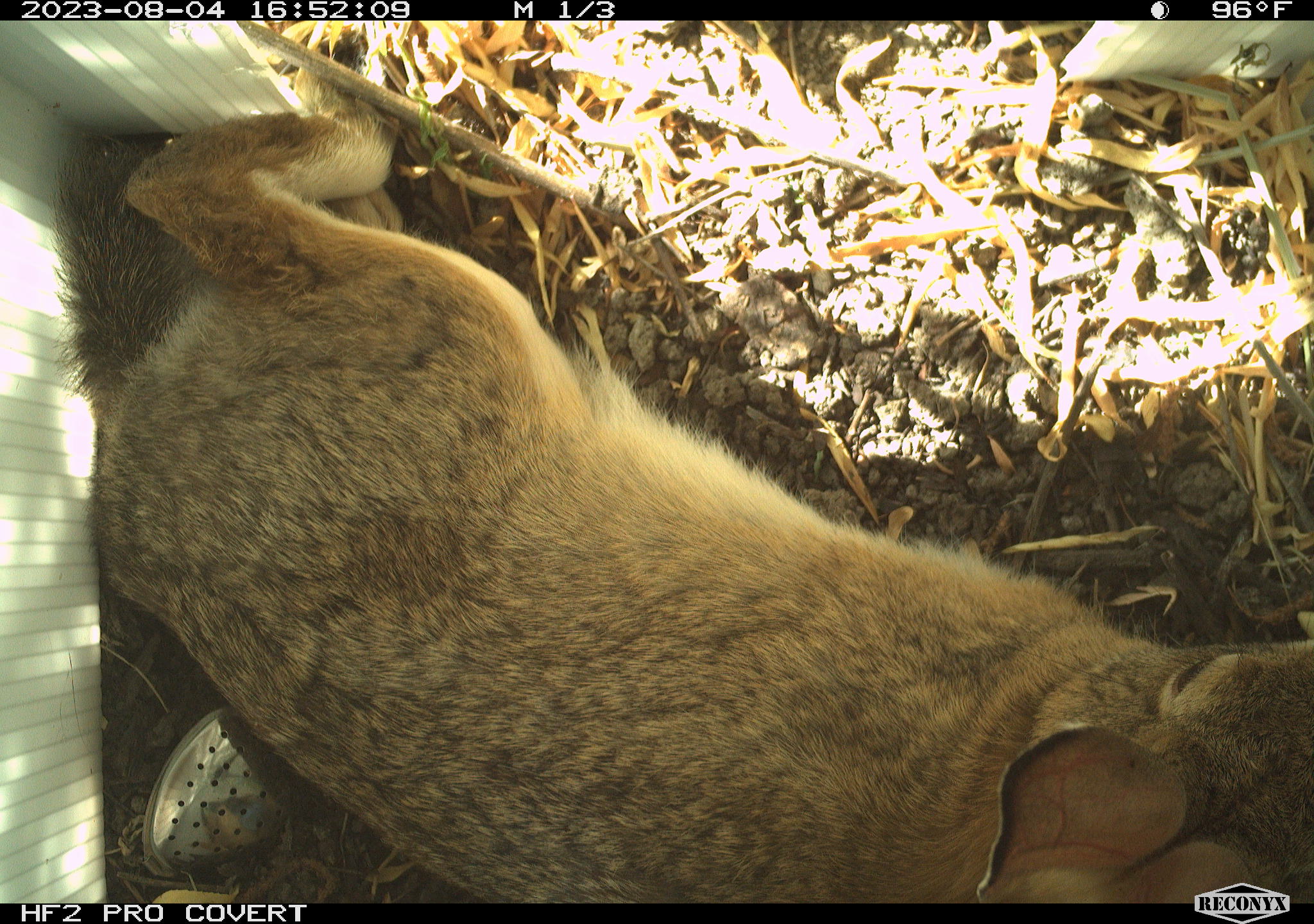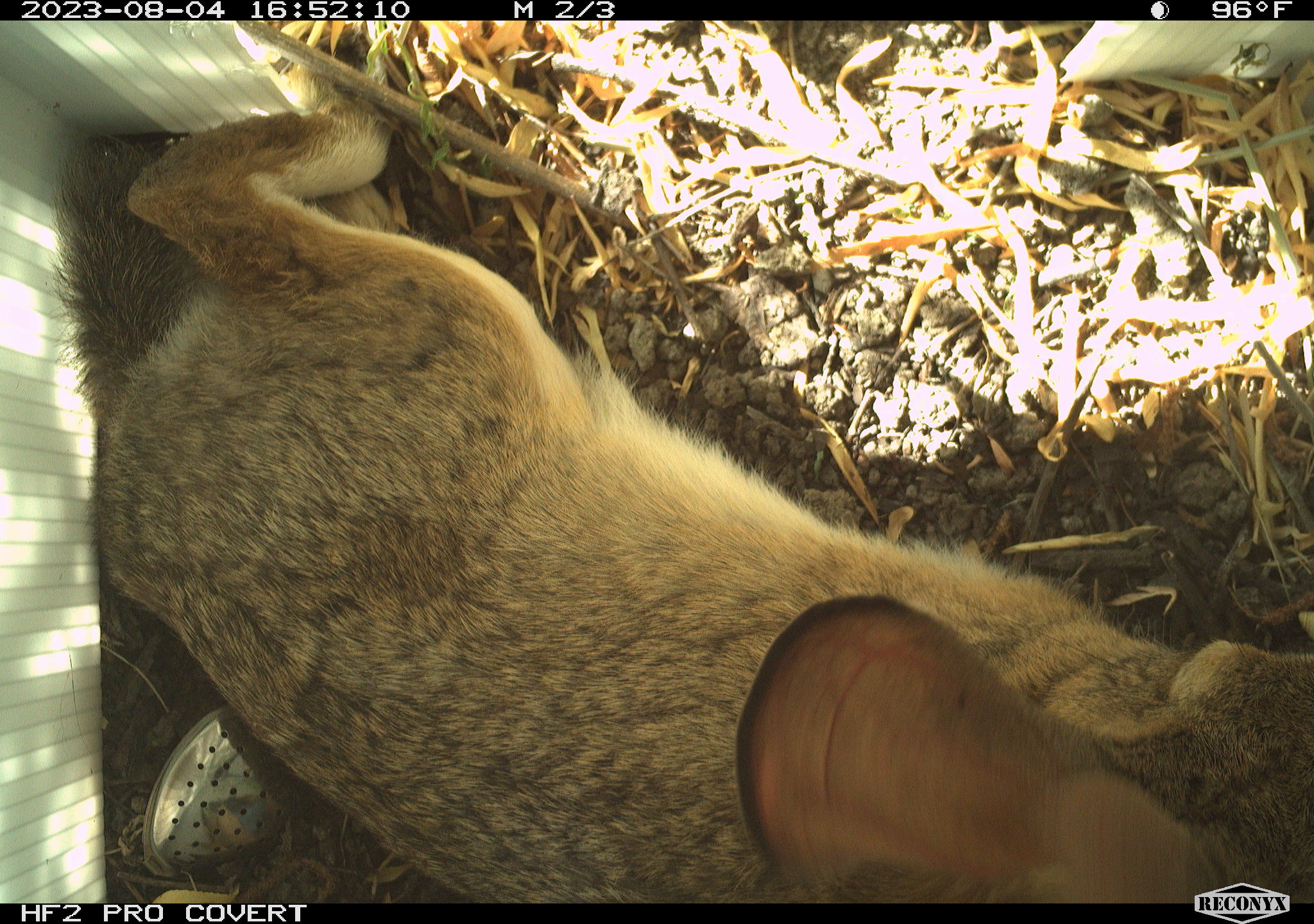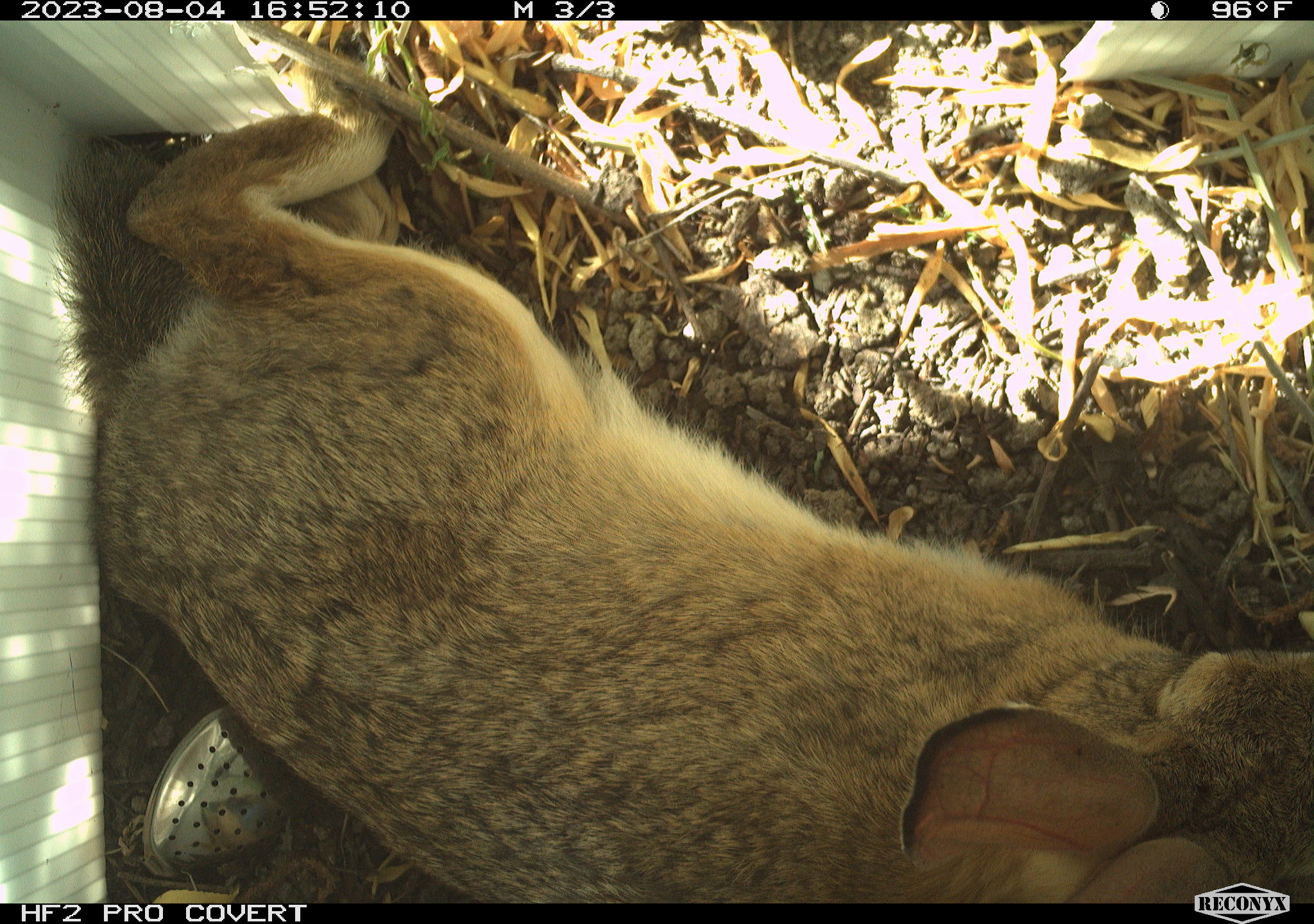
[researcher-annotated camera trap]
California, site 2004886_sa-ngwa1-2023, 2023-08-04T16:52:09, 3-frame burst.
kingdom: Animalia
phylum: Chordata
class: Mammalia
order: Lagomorpha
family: Leporidae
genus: Sylvilagus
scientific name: Sylvilagus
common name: cottontail rabbits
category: sylvilagus species